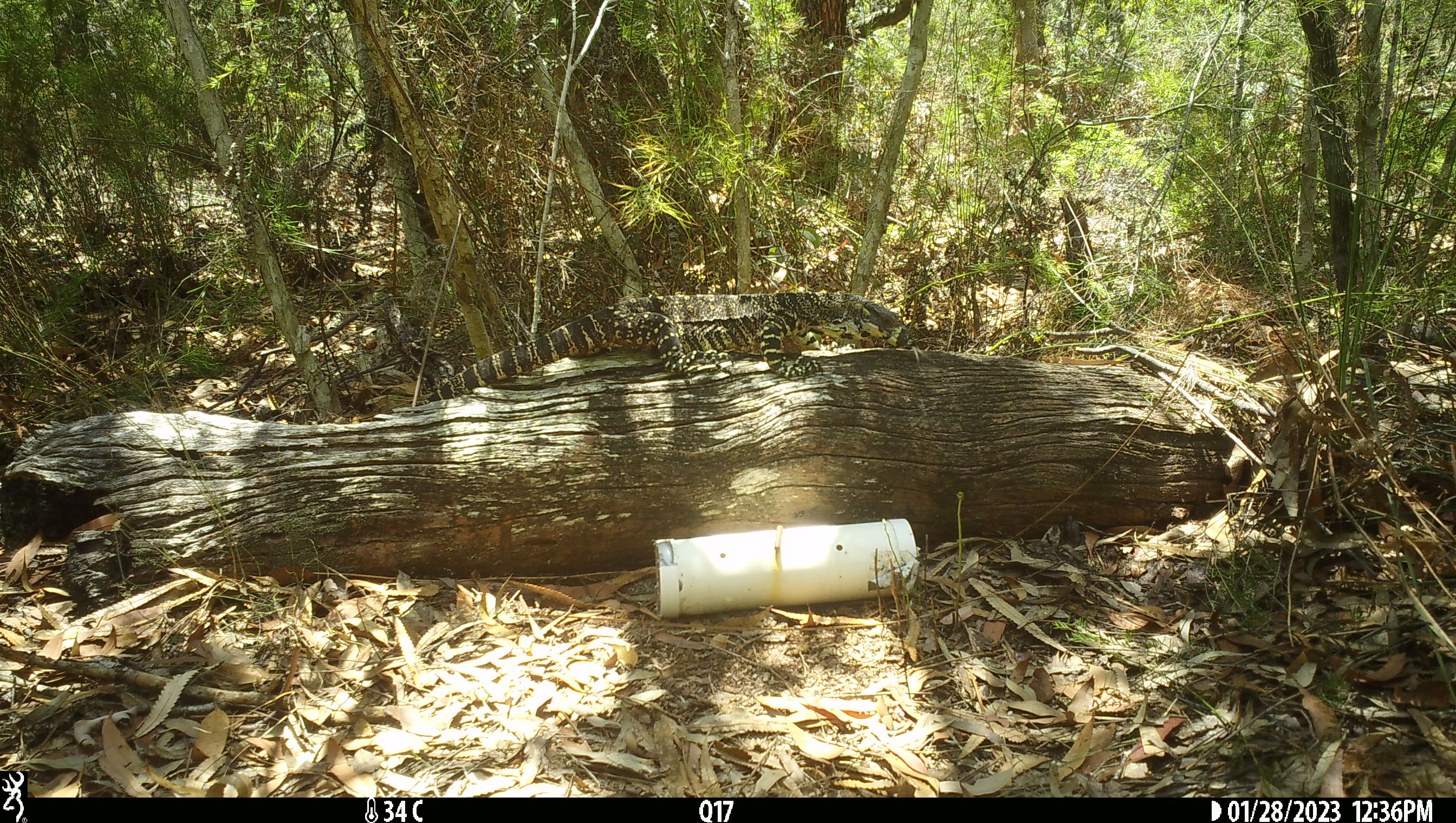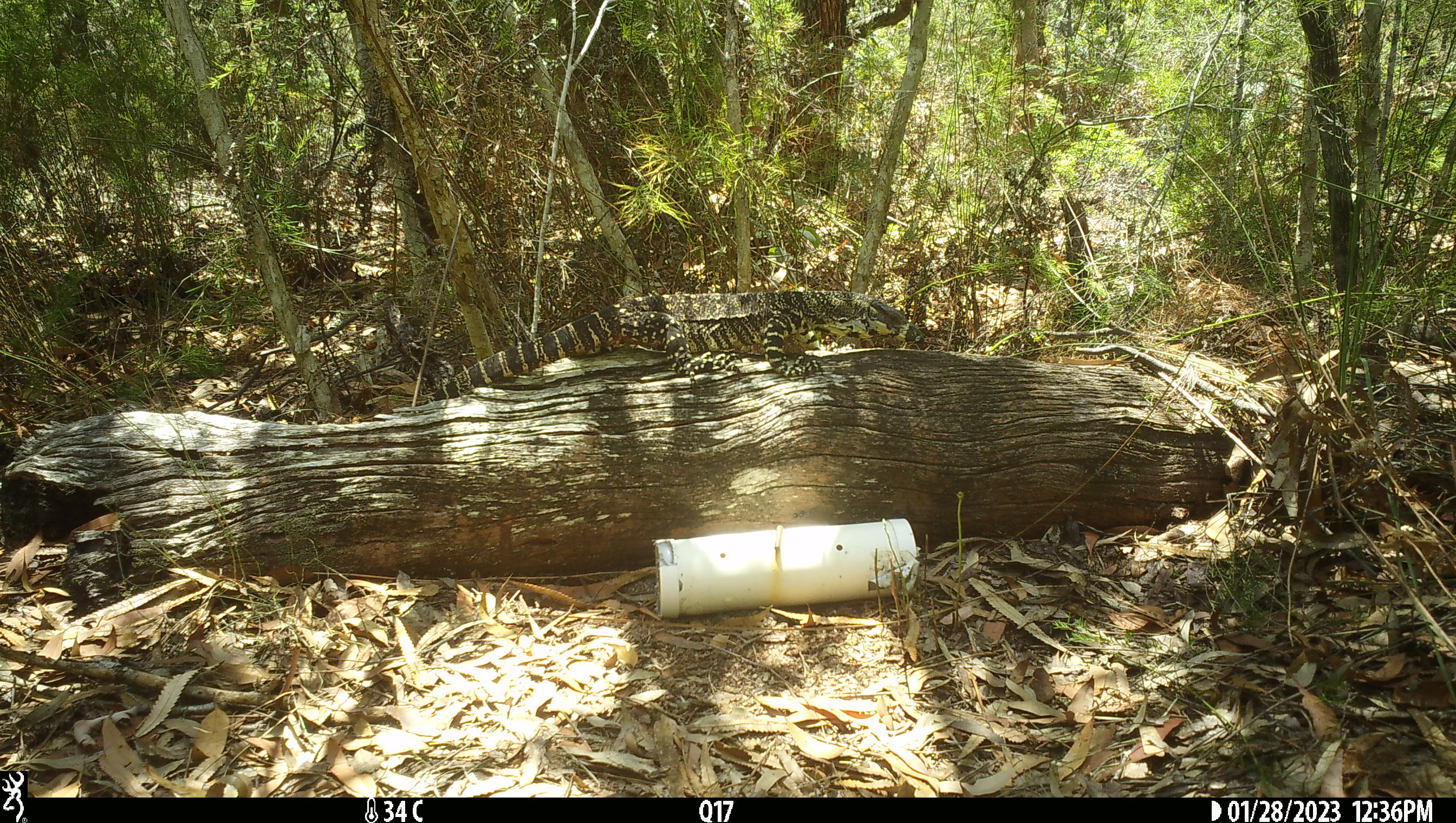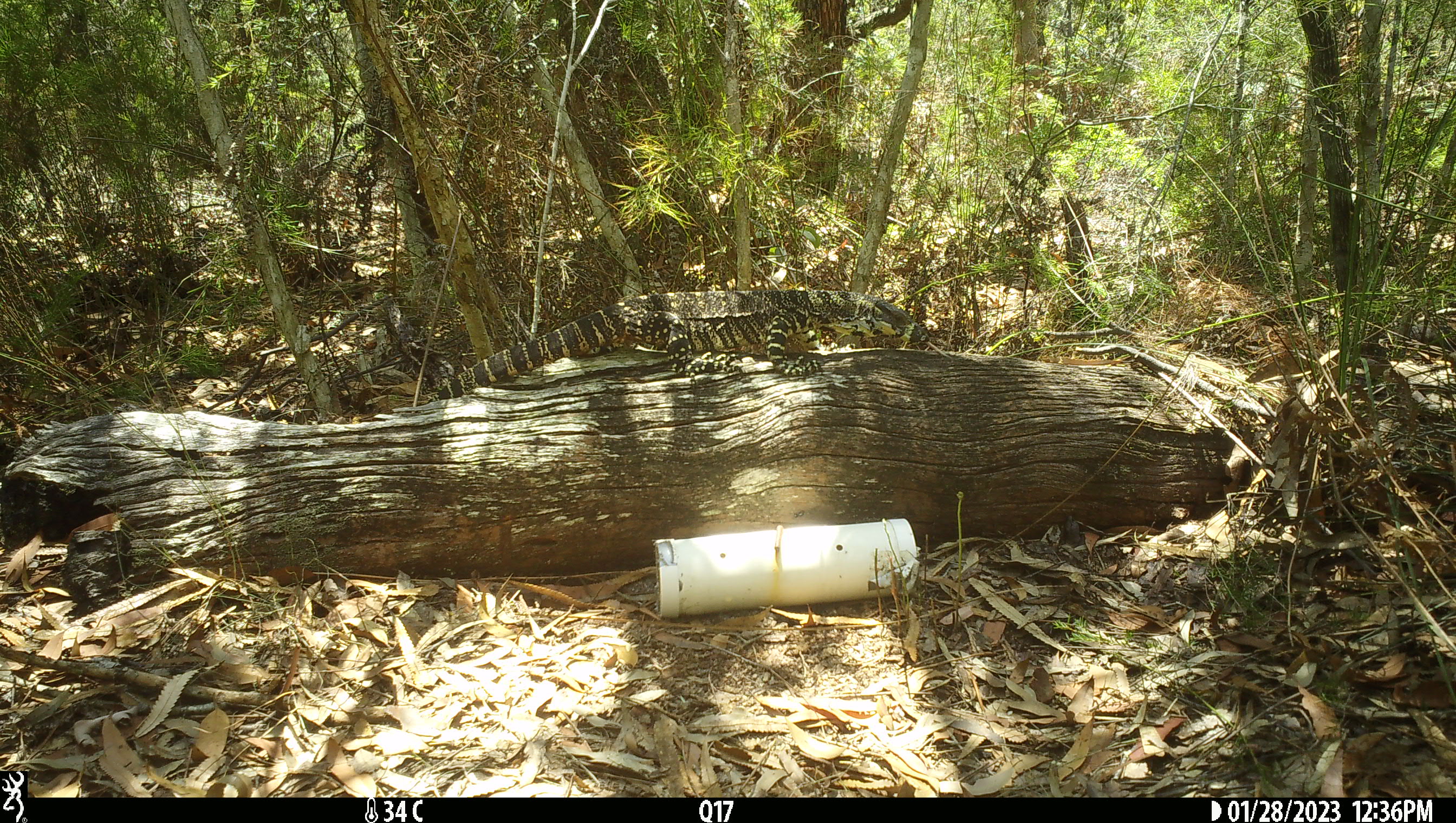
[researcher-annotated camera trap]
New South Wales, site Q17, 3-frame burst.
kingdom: Animalia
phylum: Chordata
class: Reptilia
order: Squamata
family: Varanidae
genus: Varanus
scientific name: Varanus varius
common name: lace monitor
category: goanna